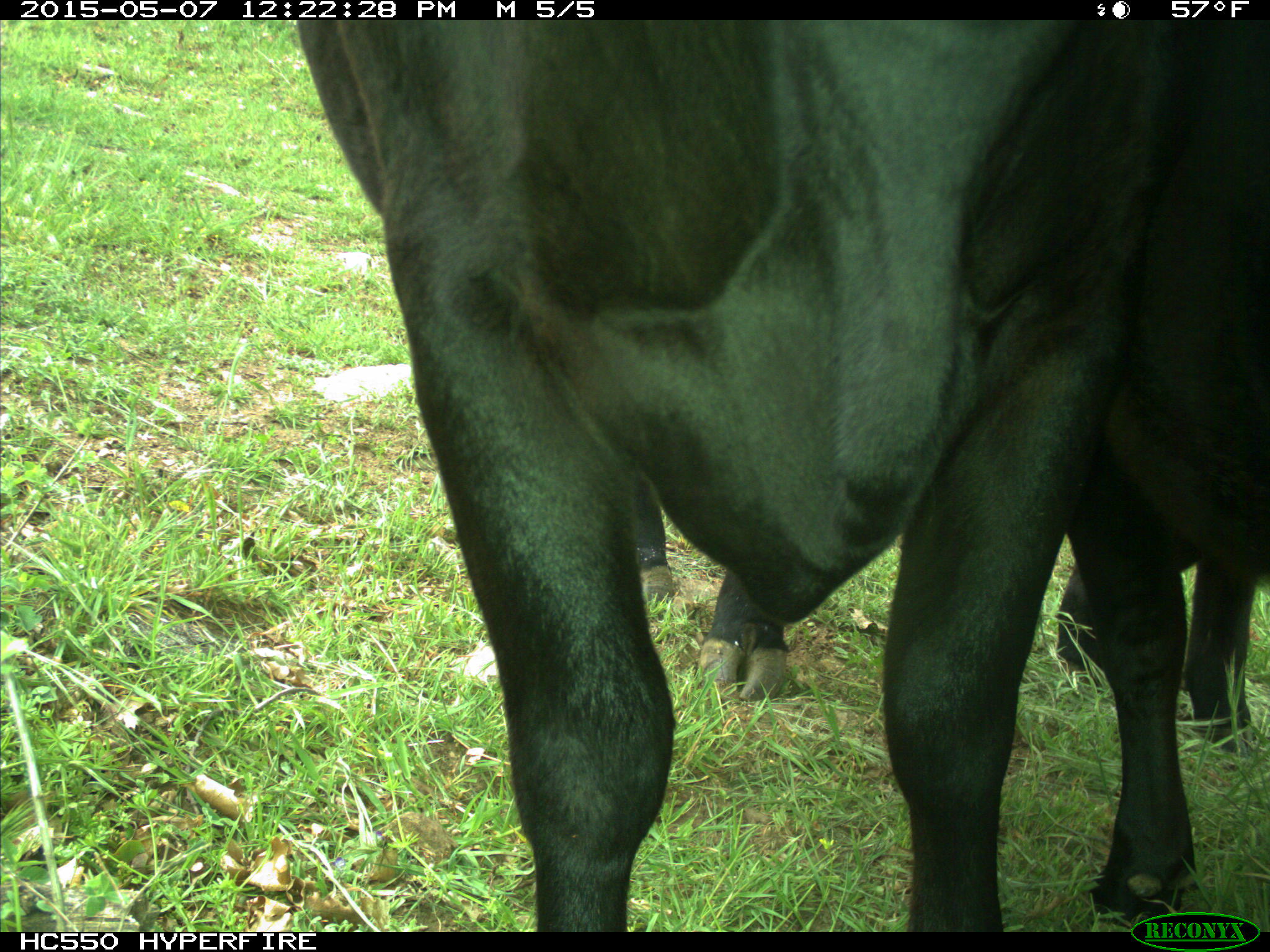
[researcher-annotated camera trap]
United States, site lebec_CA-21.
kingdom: Animalia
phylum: Chordata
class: Mammalia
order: Artiodactyla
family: Bovidae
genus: Bos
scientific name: Bos taurus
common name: domestic cow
Bos taurus (domestic cow).